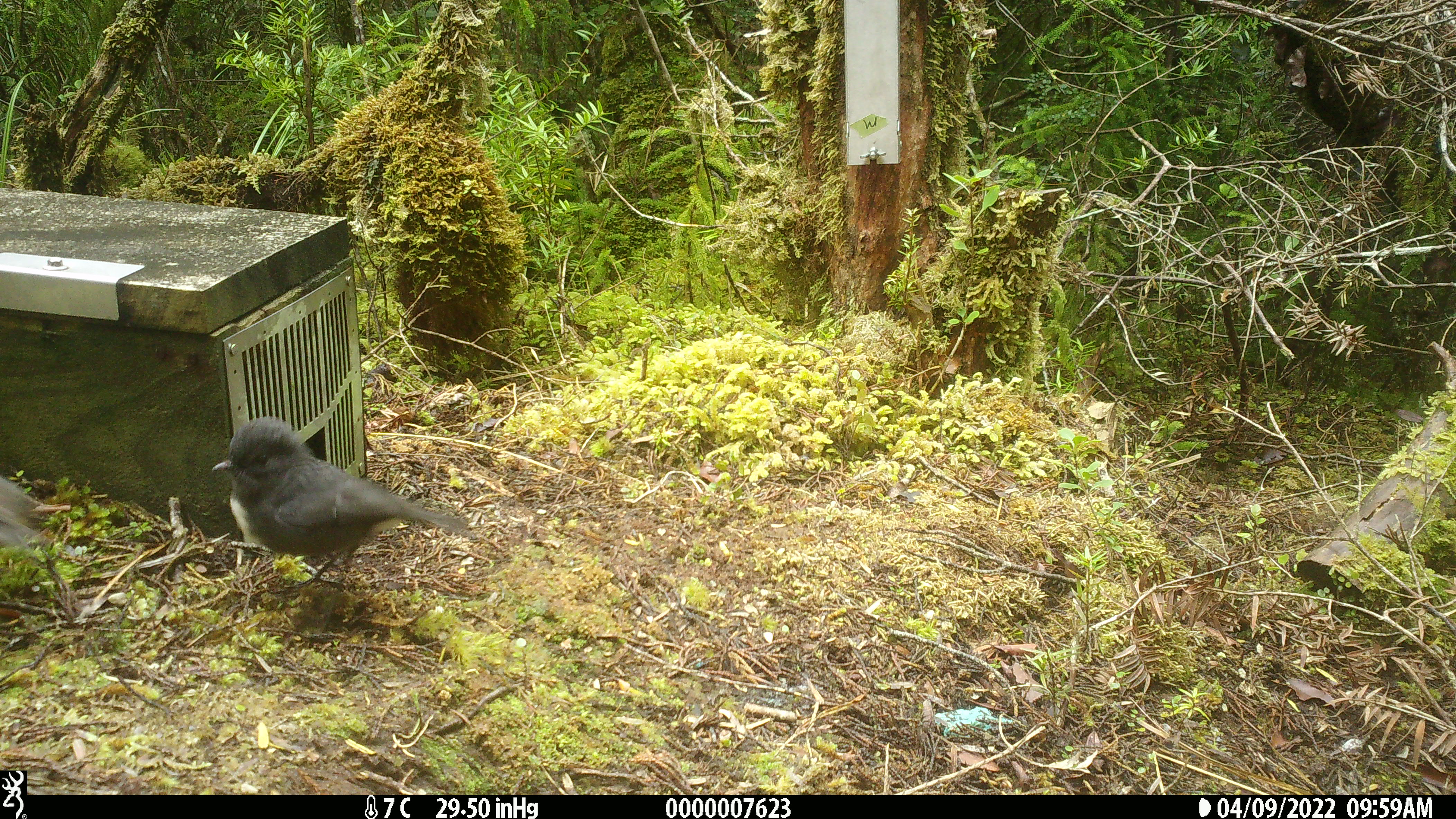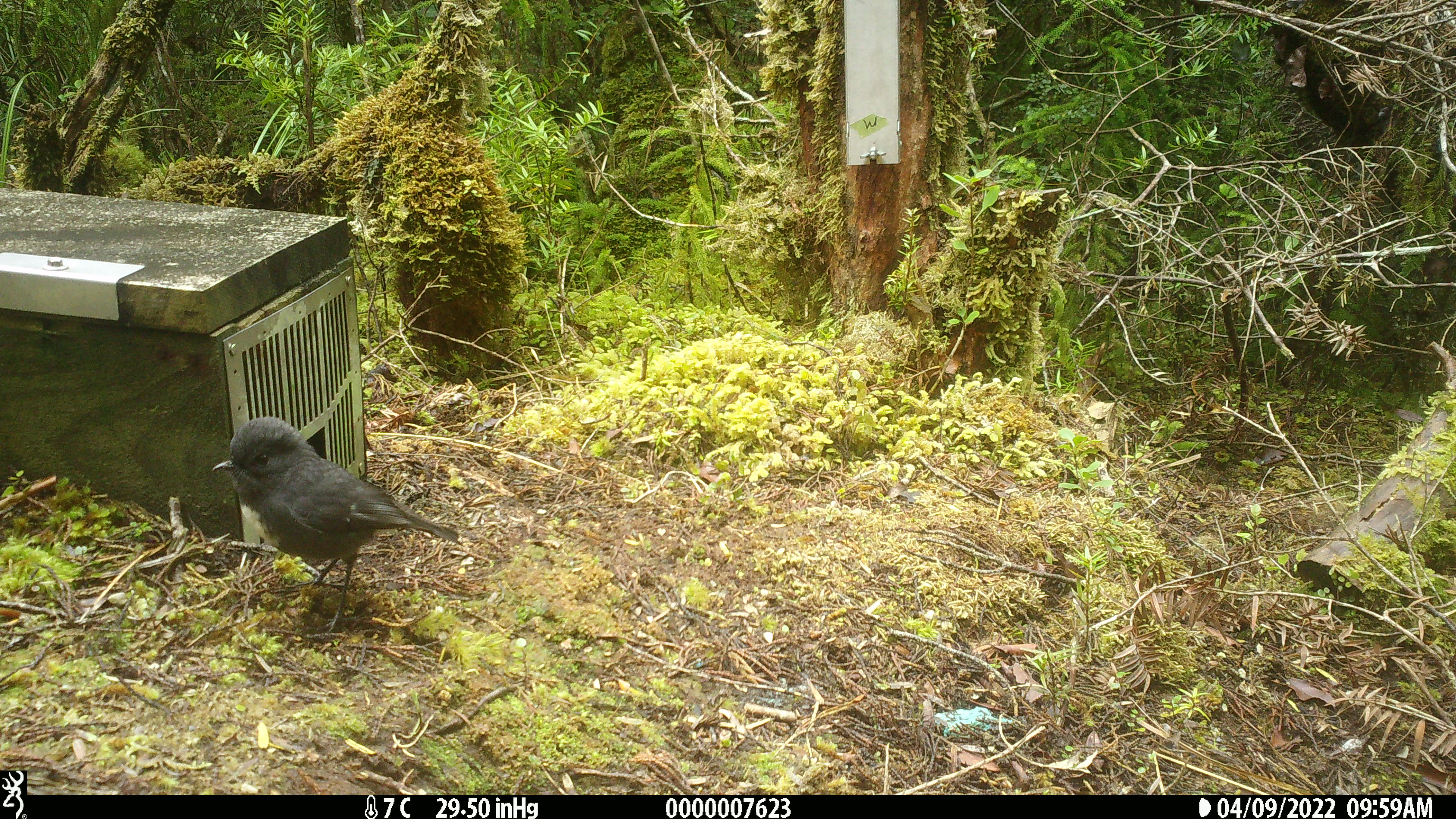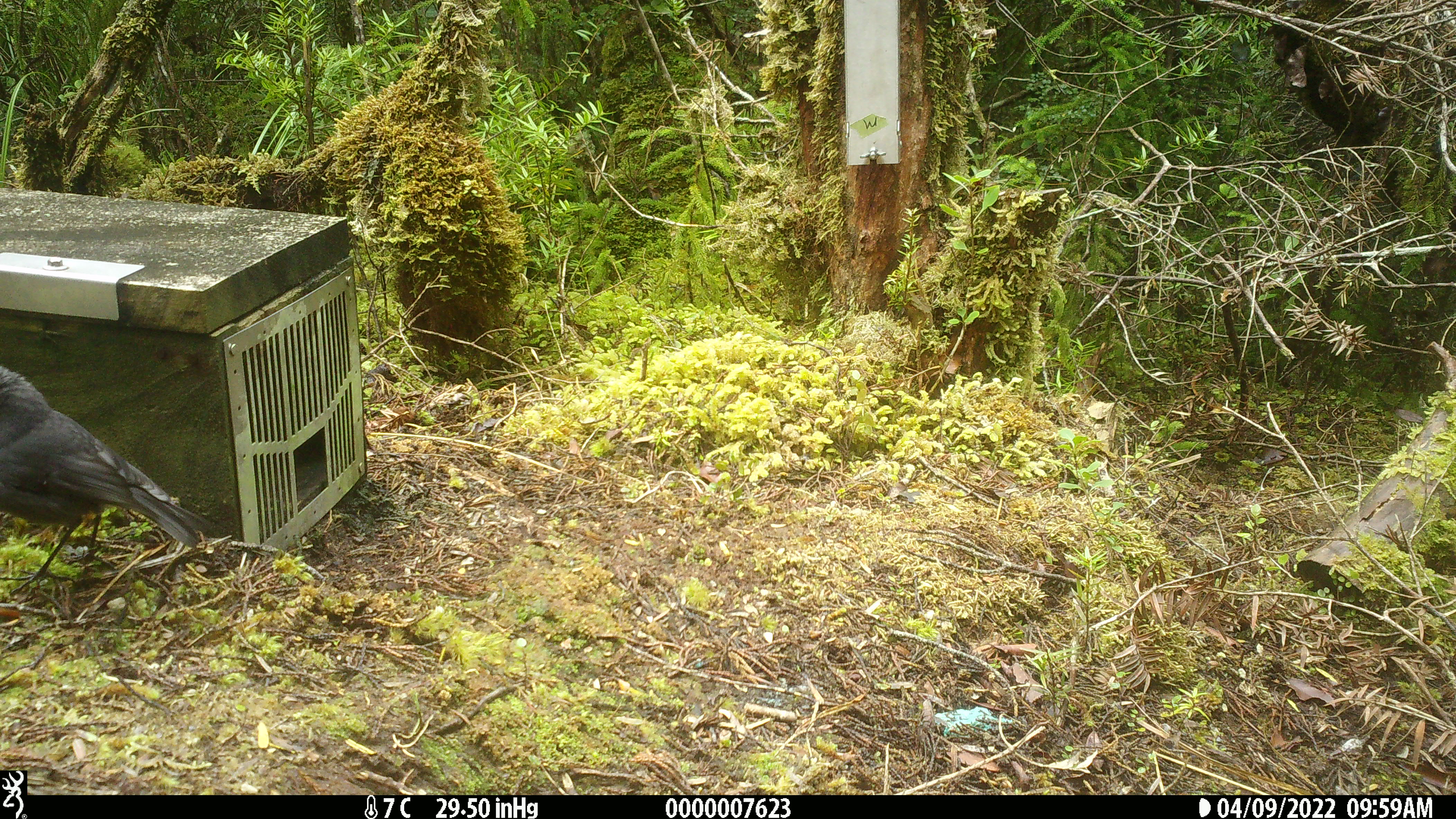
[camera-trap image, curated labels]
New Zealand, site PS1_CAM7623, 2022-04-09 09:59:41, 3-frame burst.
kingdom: Animalia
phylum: Chordata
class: Aves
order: Passeriformes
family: Petroicidae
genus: Petroica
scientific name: Petroica australis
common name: new zealand robin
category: robin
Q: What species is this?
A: Robin (new zealand robin) (Petroica australis).